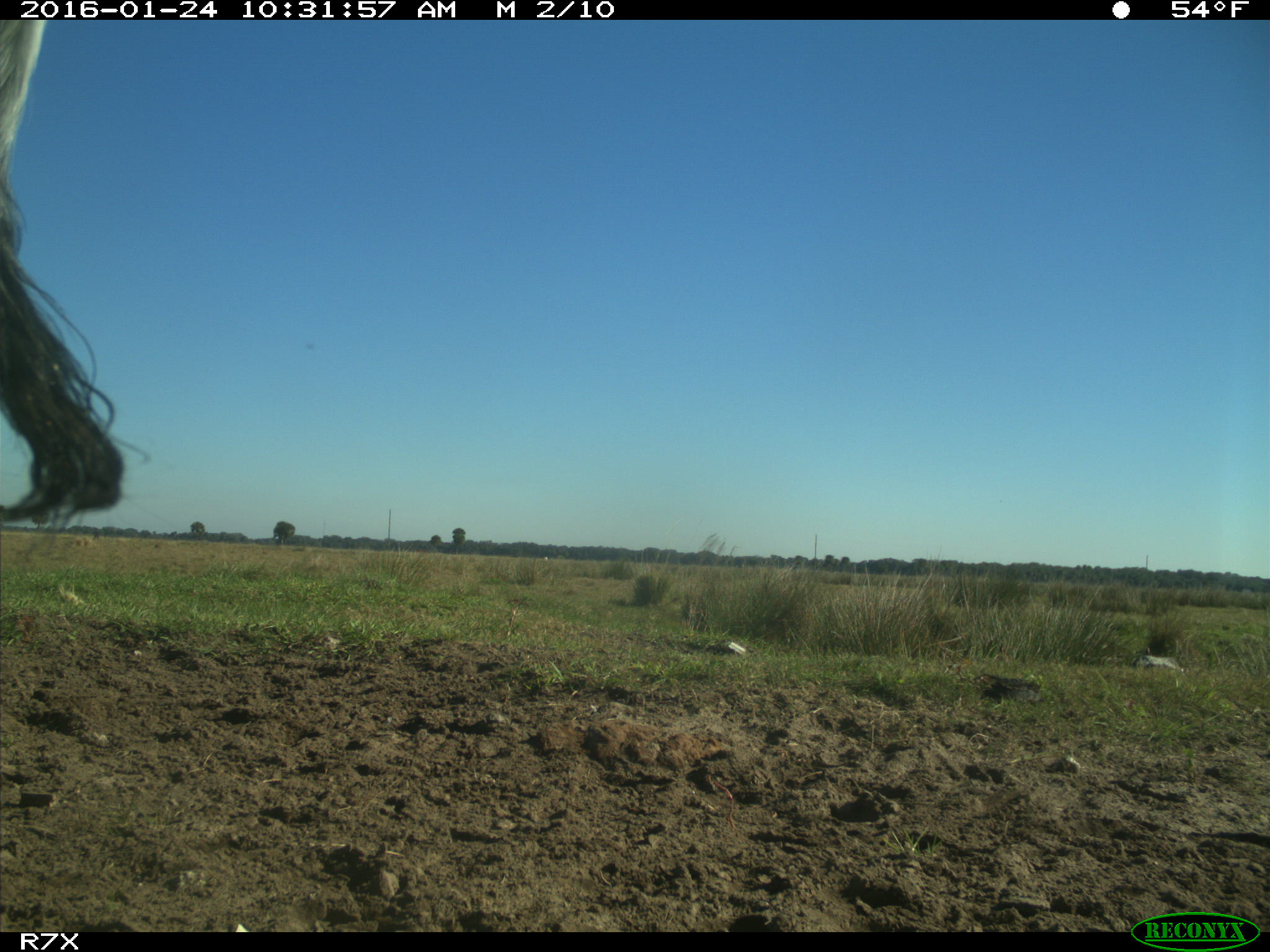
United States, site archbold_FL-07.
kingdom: Animalia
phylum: Chordata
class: Mammalia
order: Artiodactyla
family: Bovidae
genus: Bos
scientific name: Bos taurus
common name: domestic cow